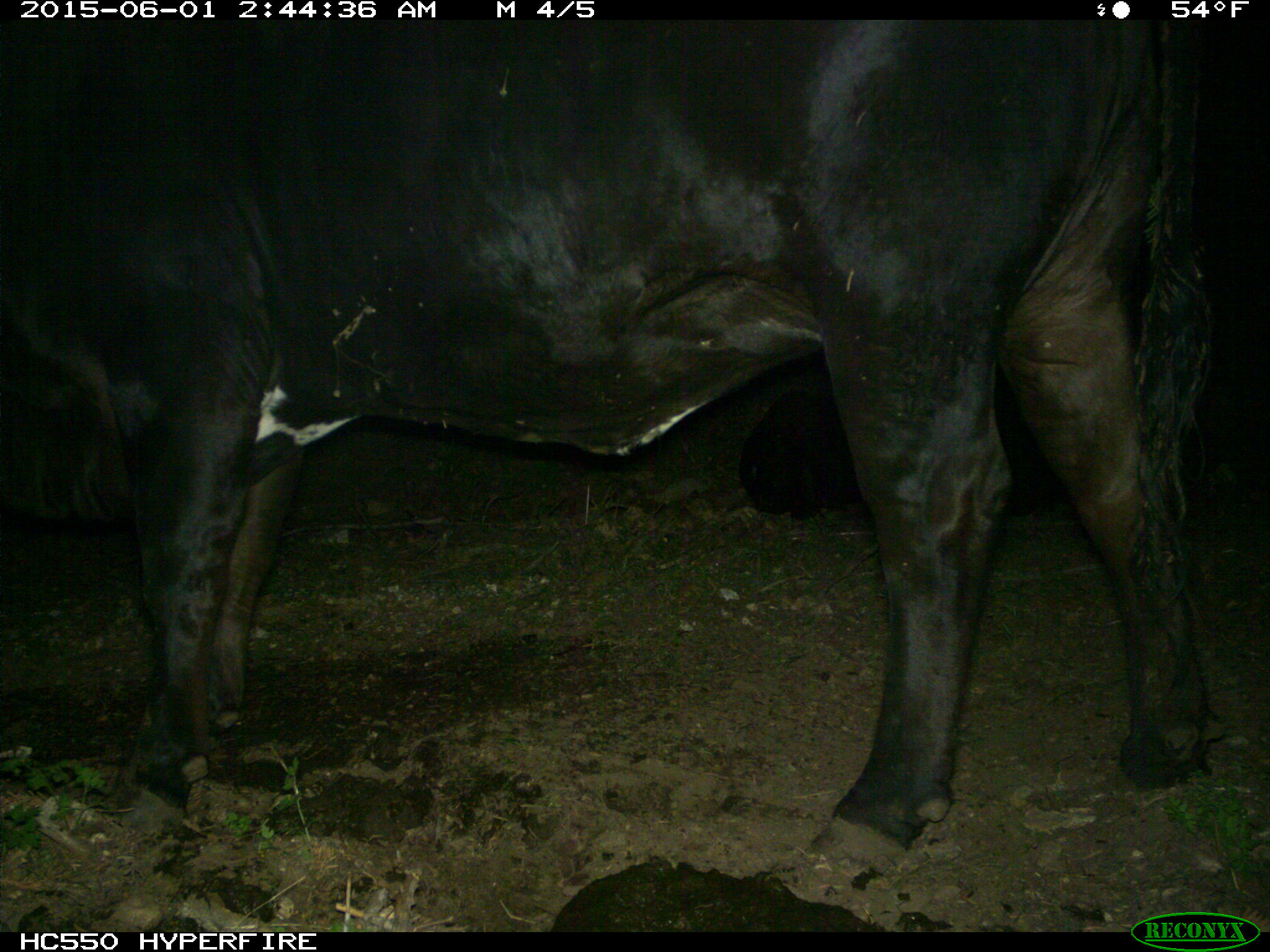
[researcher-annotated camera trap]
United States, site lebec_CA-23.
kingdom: Animalia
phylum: Chordata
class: Mammalia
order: Artiodactyla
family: Bovidae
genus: Bos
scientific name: Bos taurus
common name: domestic cow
Bos taurus (domestic cow).